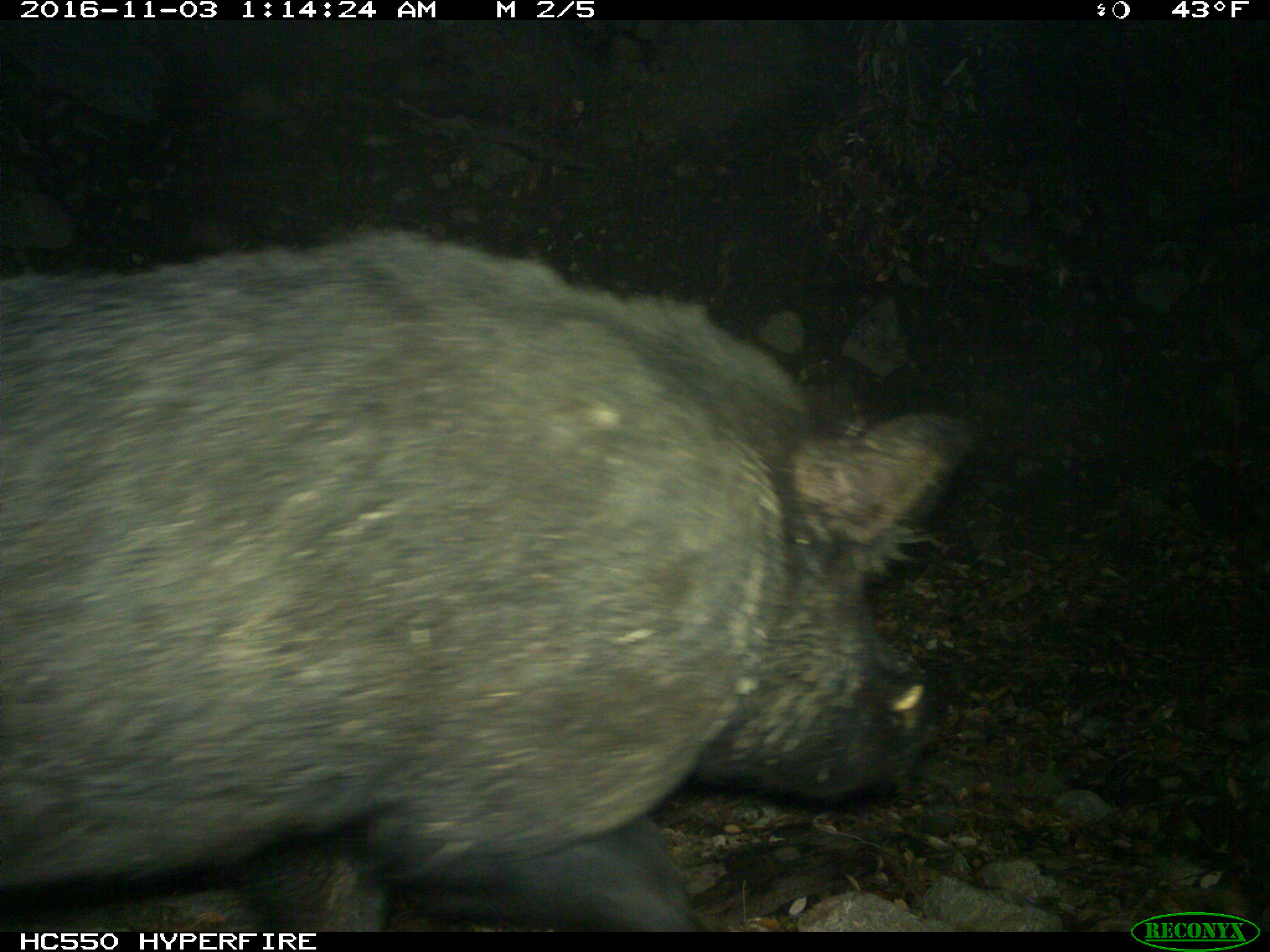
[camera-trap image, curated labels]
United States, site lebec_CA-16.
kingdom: Animalia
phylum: Chordata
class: Mammalia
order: Artiodactyla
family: Suidae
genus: Sus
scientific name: Sus scrofa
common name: wild boar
Sus scrofa (wild boar).